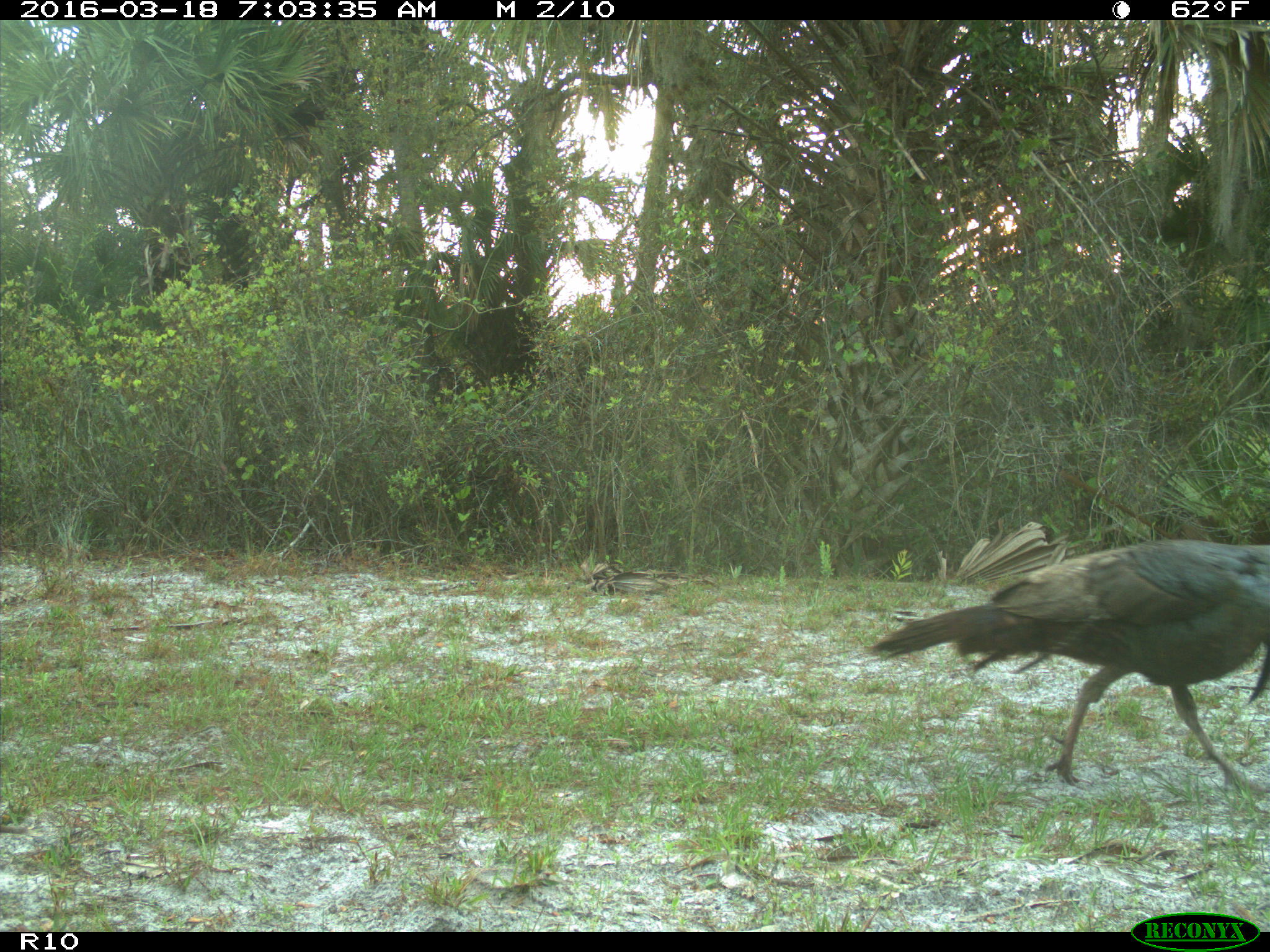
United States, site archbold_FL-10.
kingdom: Animalia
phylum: Chordata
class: Aves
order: Galliformes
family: Phasianidae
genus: Meleagris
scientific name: Meleagris gallopavo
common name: wild turkey